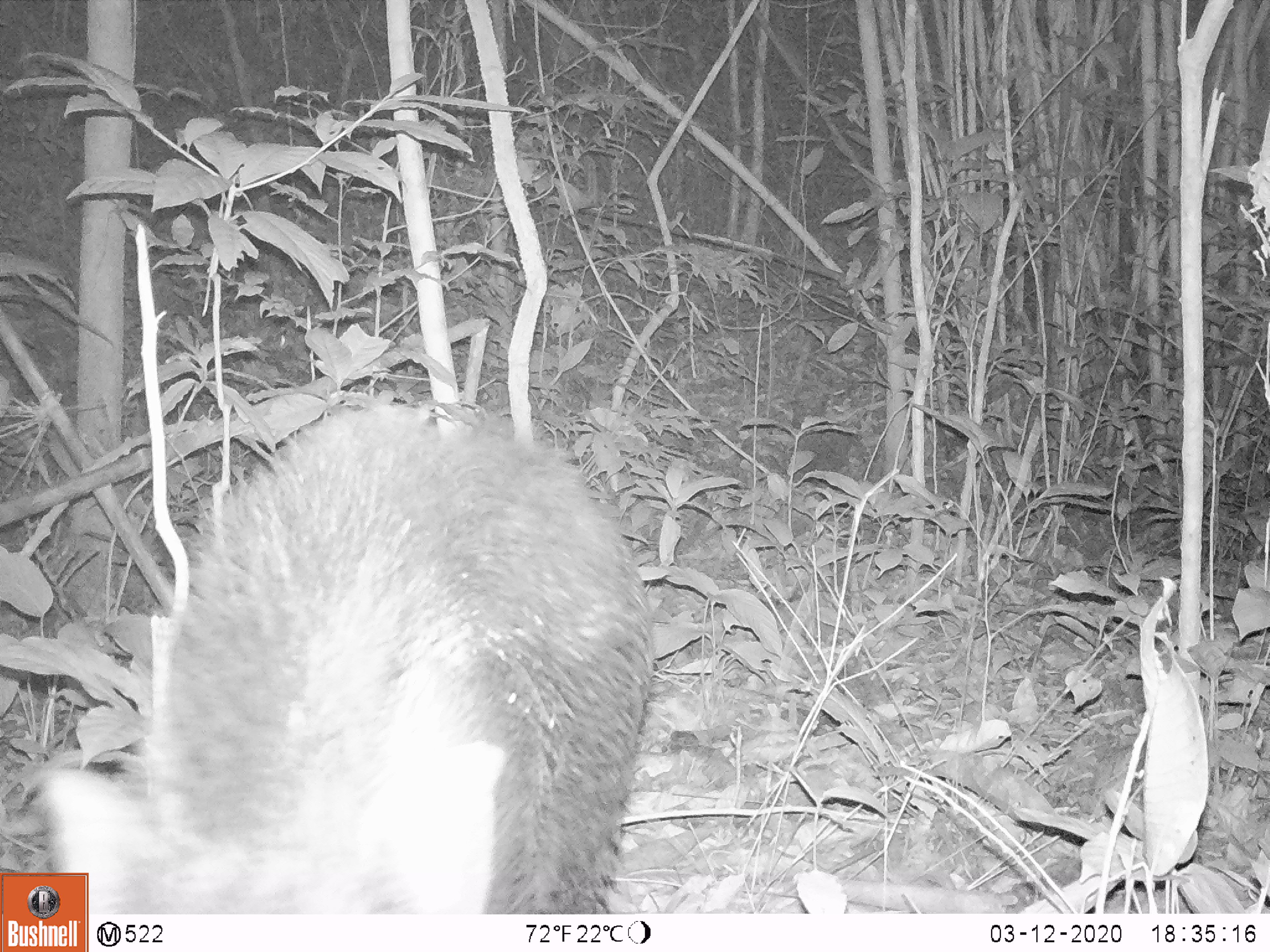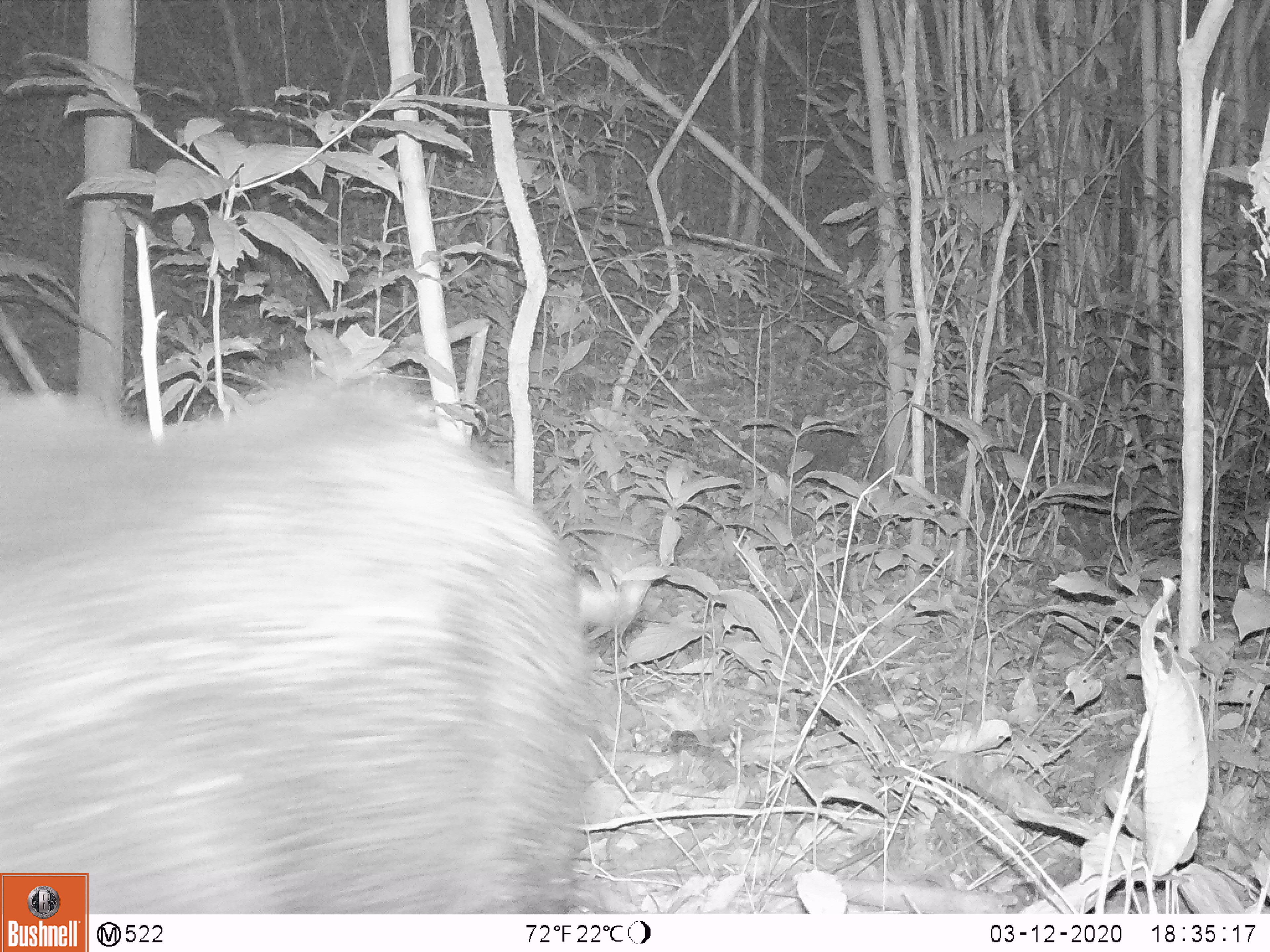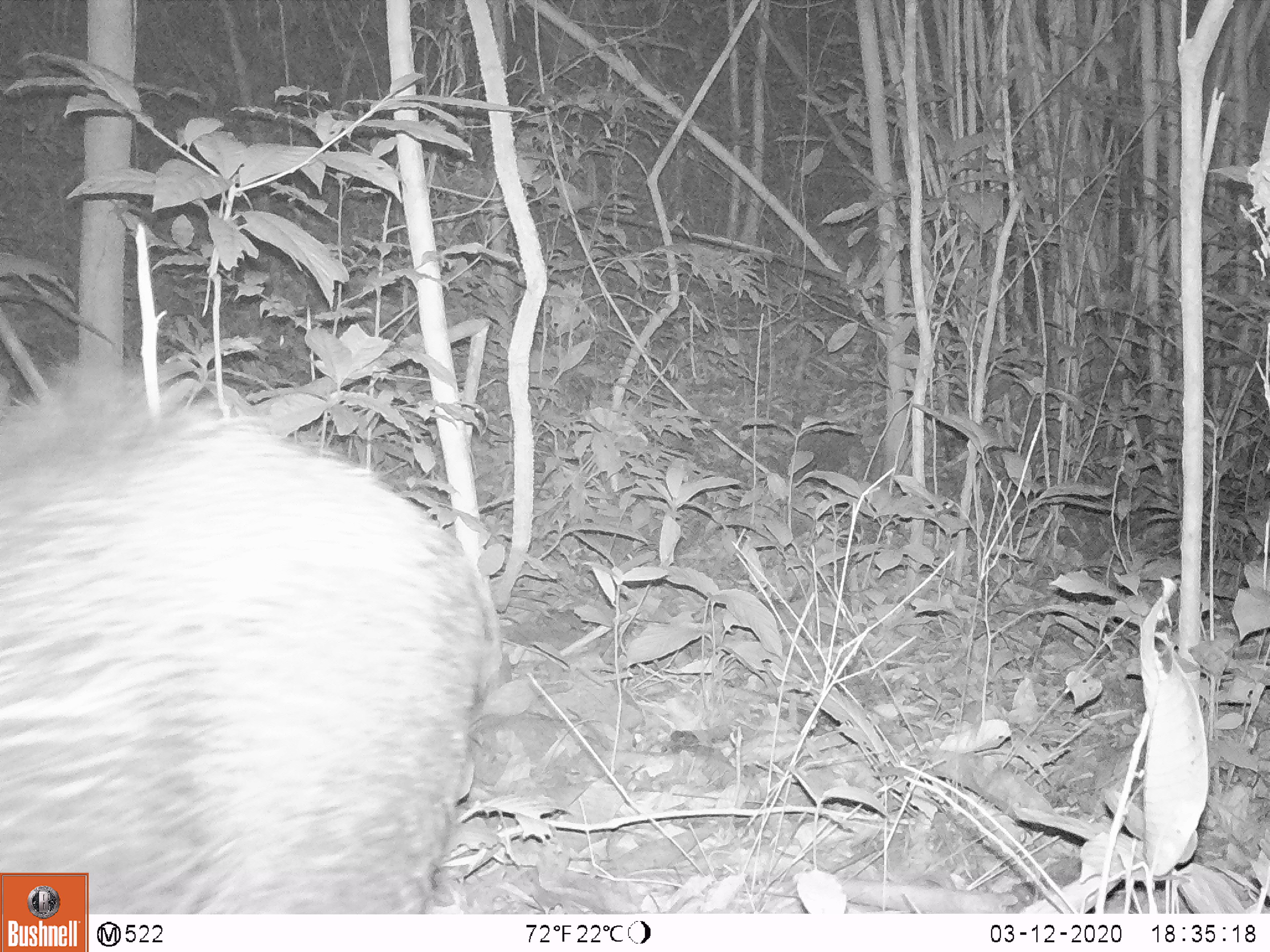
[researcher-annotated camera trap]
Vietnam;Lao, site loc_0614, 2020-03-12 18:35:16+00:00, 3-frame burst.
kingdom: Animalia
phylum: Chordata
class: Mammalia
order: Artiodactyla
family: Suidae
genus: Sus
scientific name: Sus scrofa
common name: eurasian wild pig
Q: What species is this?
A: Eurasian wild pig (Sus scrofa).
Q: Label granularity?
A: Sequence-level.